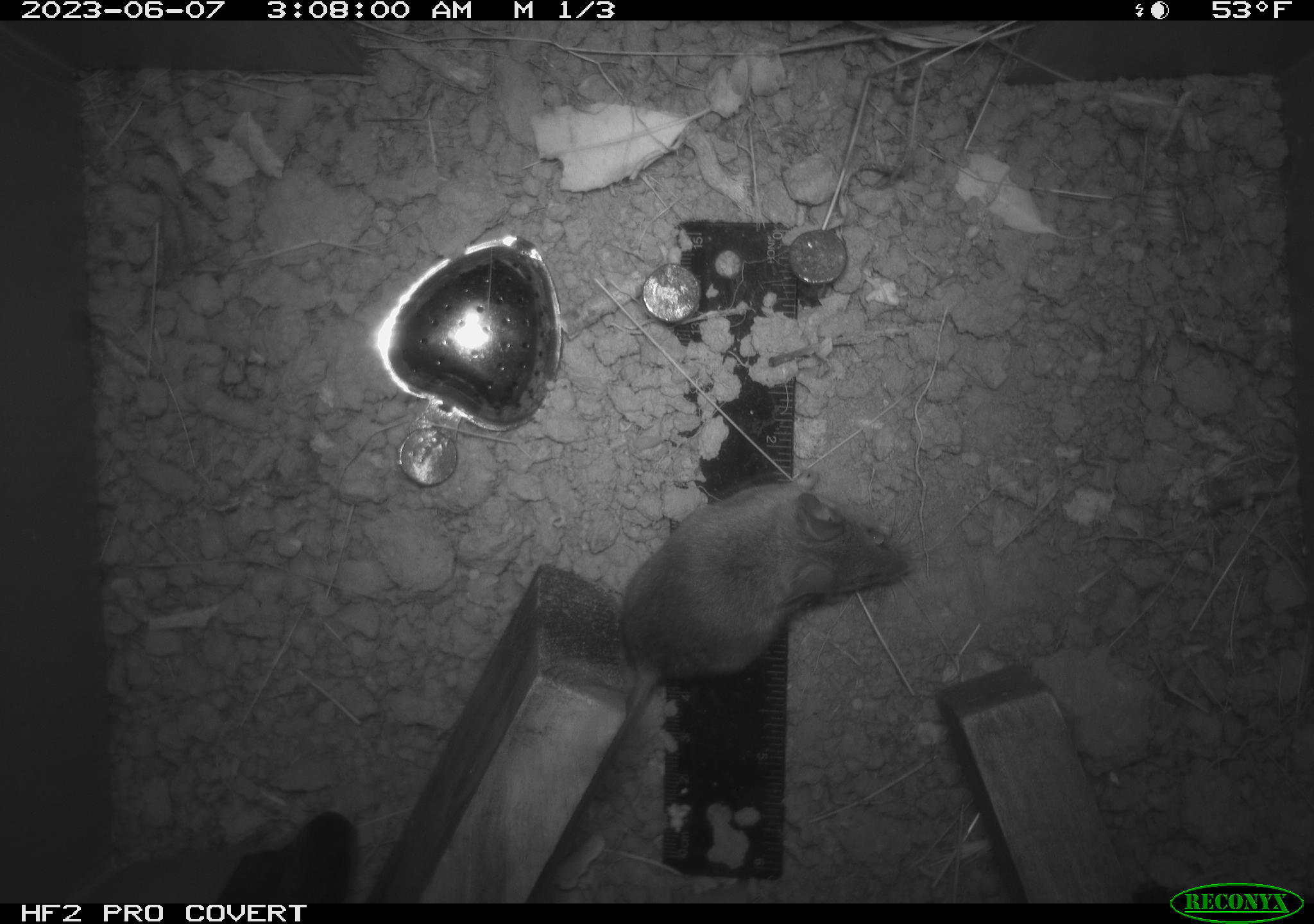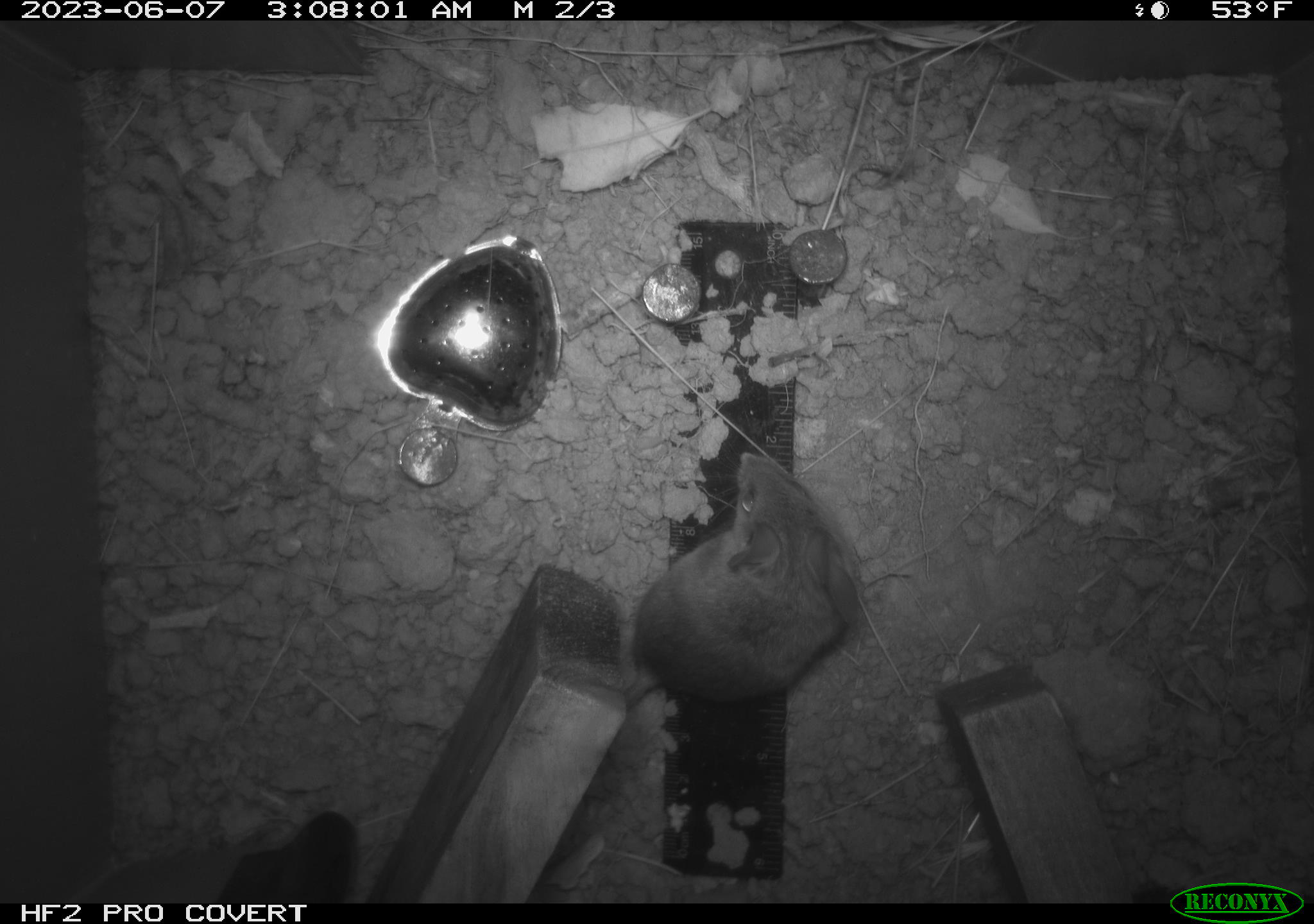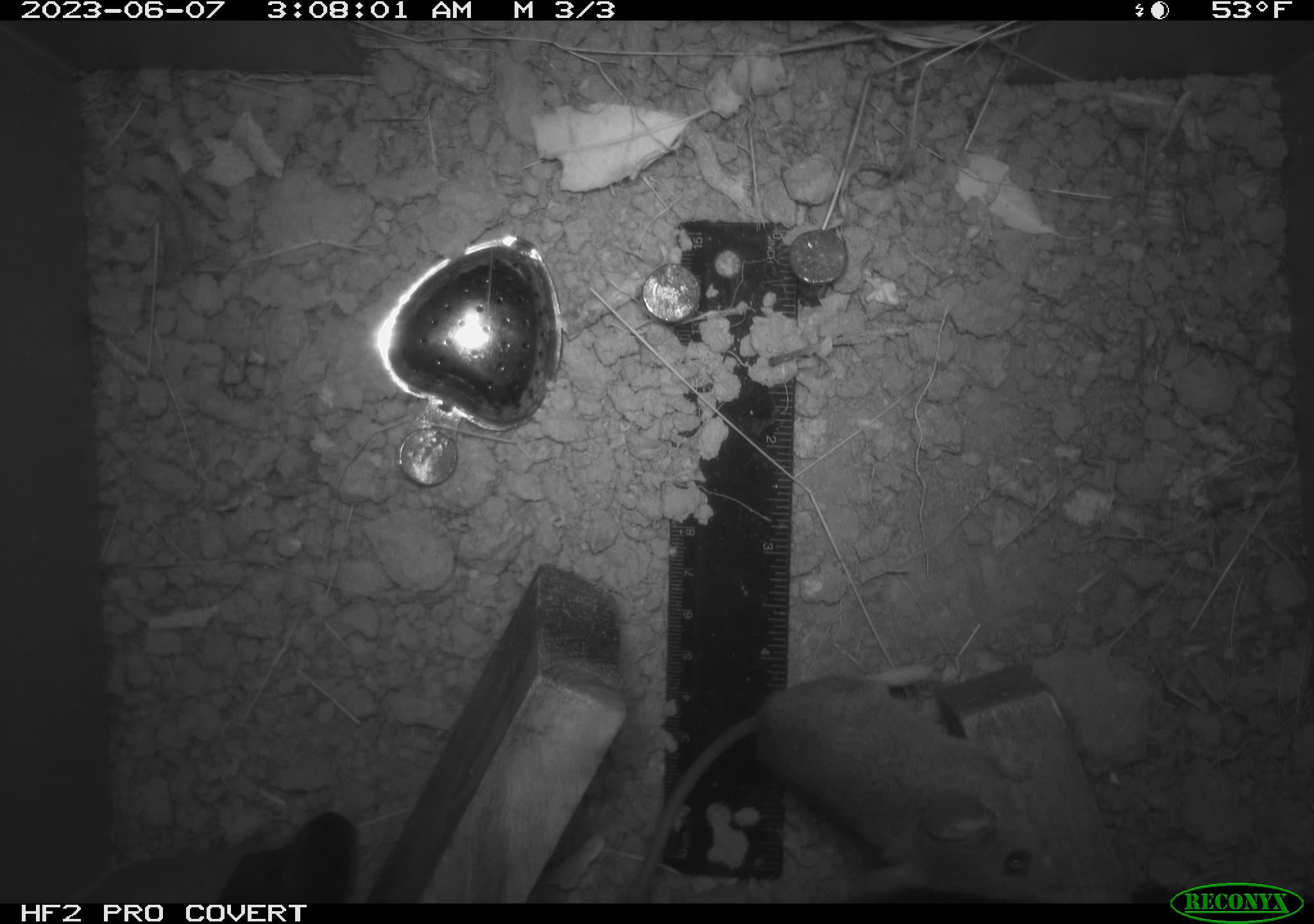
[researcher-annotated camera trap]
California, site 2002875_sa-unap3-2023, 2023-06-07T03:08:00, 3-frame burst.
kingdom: Animalia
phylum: Chordata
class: Mammalia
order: Rodentia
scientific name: Rodentia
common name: mouse species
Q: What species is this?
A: Mouse species (Rodentia).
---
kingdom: Animalia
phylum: Chordata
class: Reptilia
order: Squamata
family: Phrynosomatidae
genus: Sceloporus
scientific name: Sceloporus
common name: spiny lizards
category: sceloporus species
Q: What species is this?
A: Sceloporus species (spiny lizards) (Sceloporus).